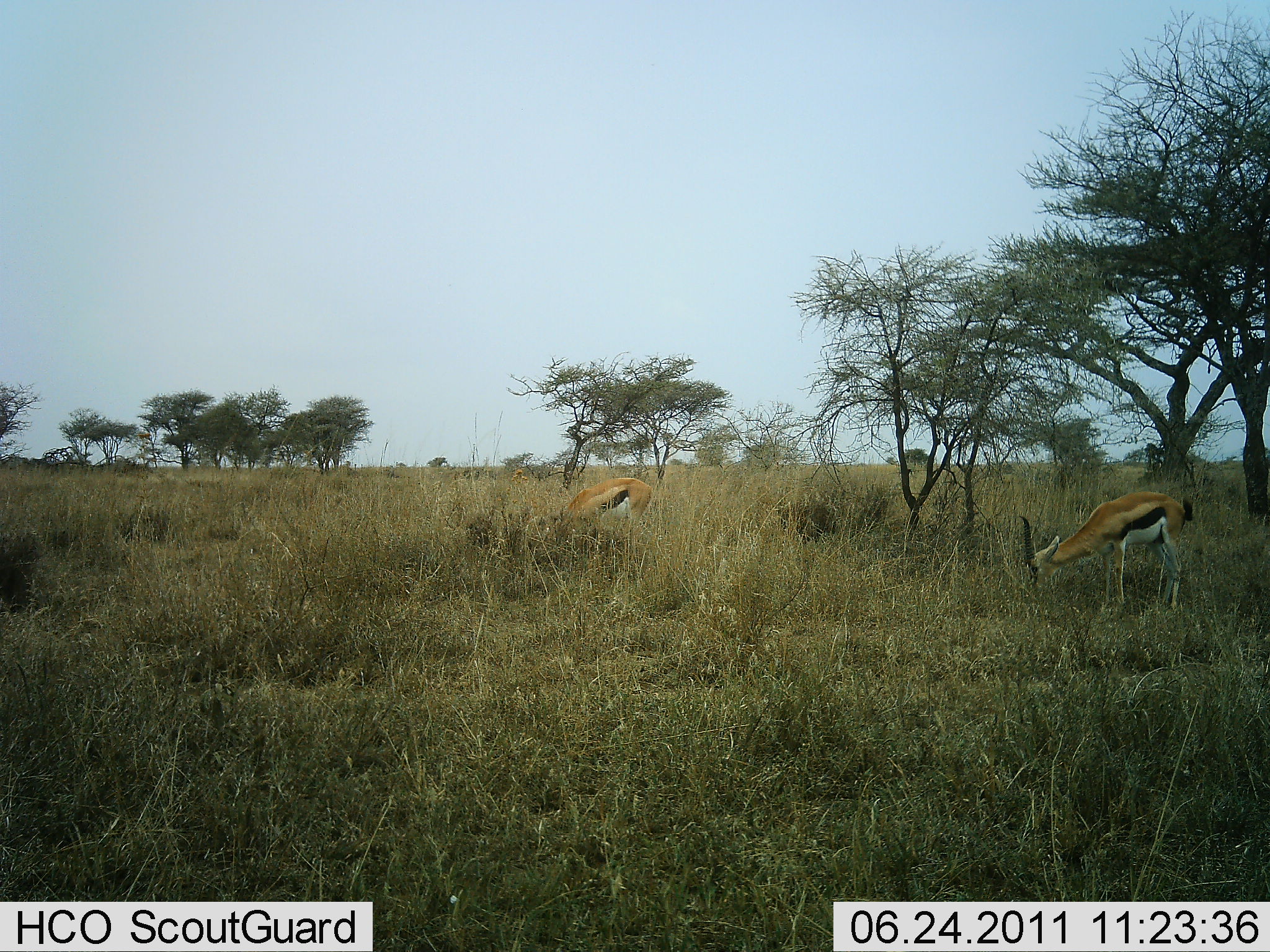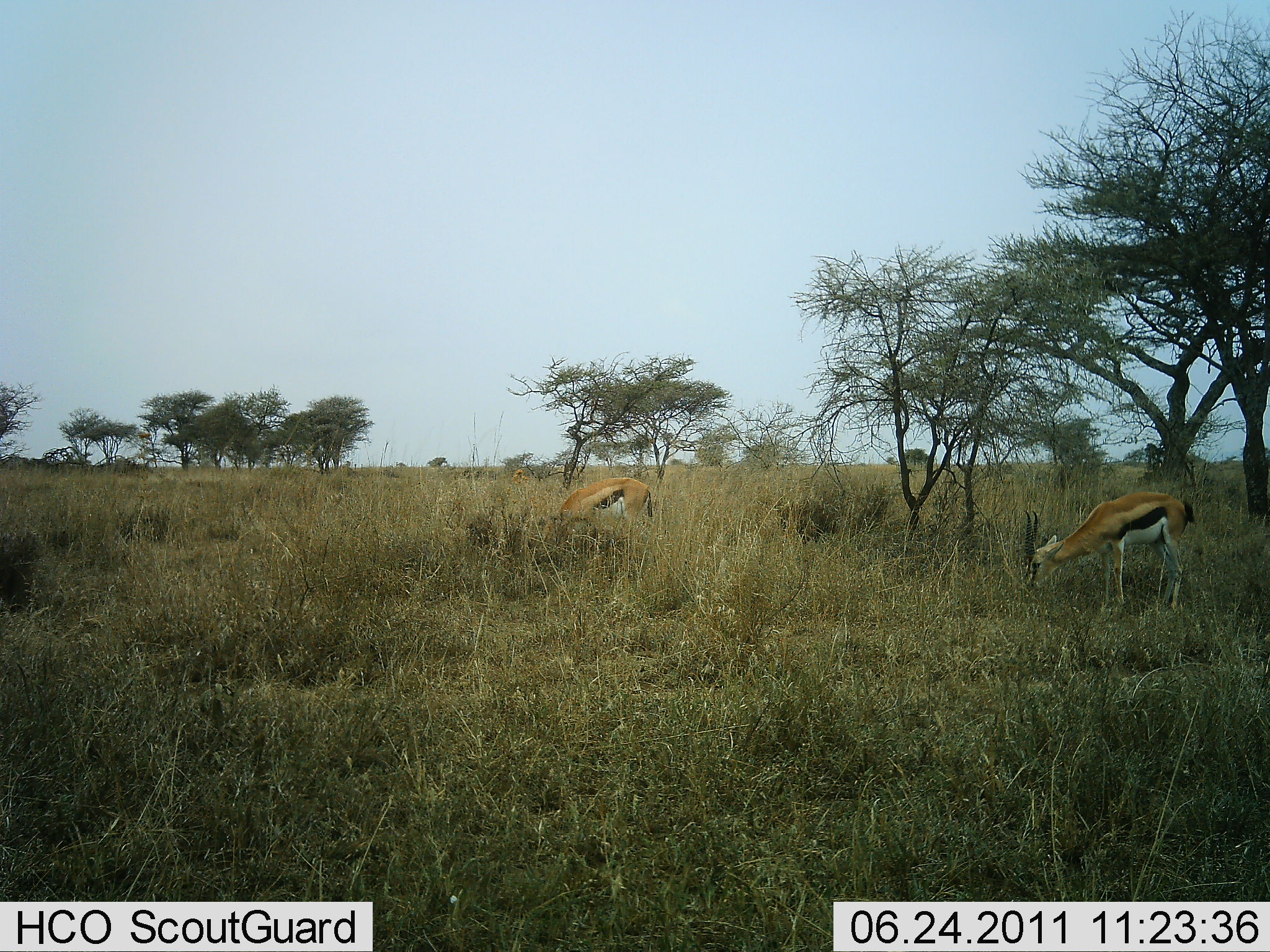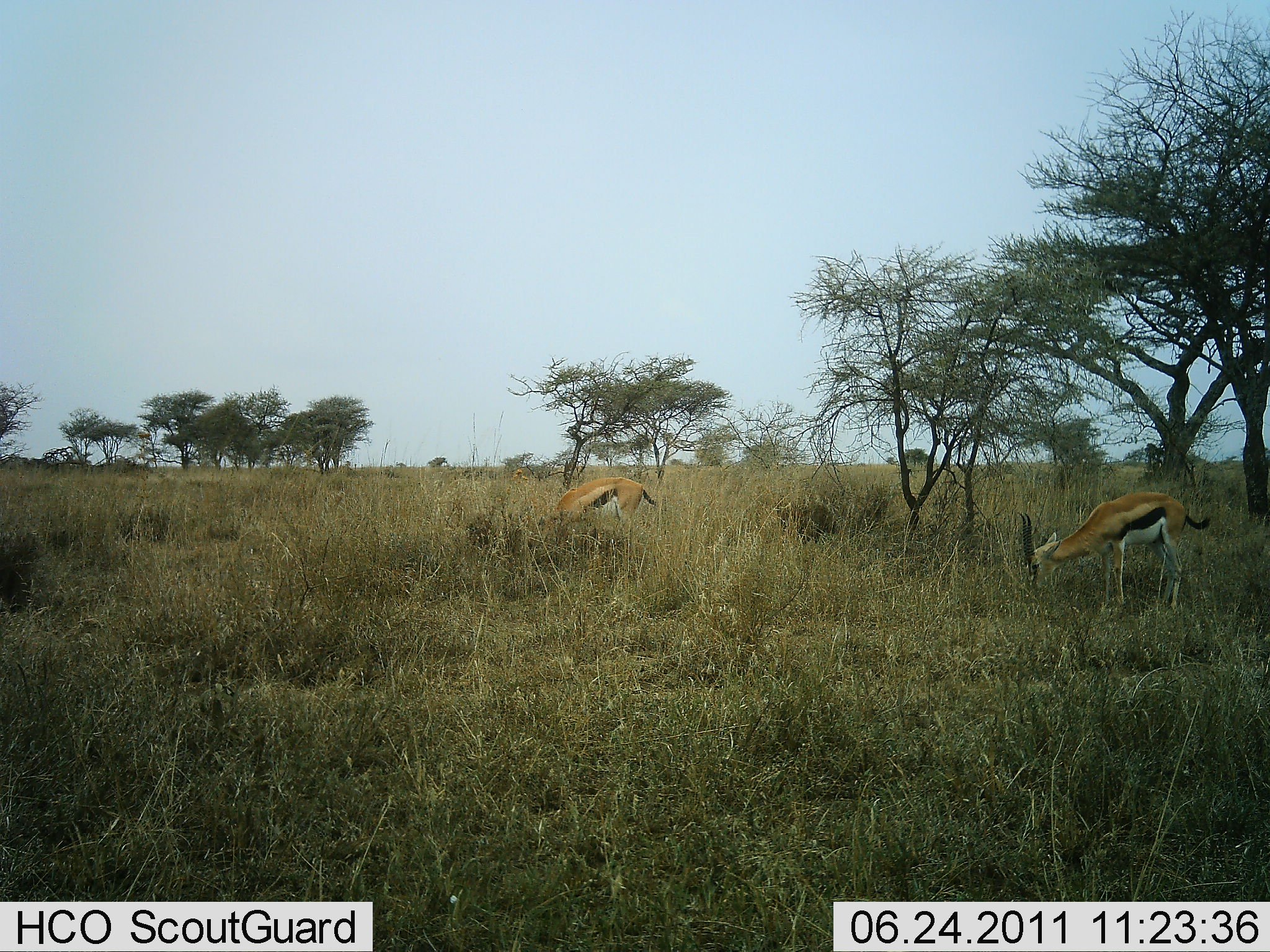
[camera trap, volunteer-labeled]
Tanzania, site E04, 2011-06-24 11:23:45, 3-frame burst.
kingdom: Animalia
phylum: Chordata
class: Mammalia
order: Artiodactyla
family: Bovidae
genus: Eudorcas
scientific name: Eudorcas thomsonii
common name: thomson's gazelle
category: gazellethomsons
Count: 2.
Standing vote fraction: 20%.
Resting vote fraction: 0%.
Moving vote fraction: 0%.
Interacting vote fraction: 10%.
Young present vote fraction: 0%.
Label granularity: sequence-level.